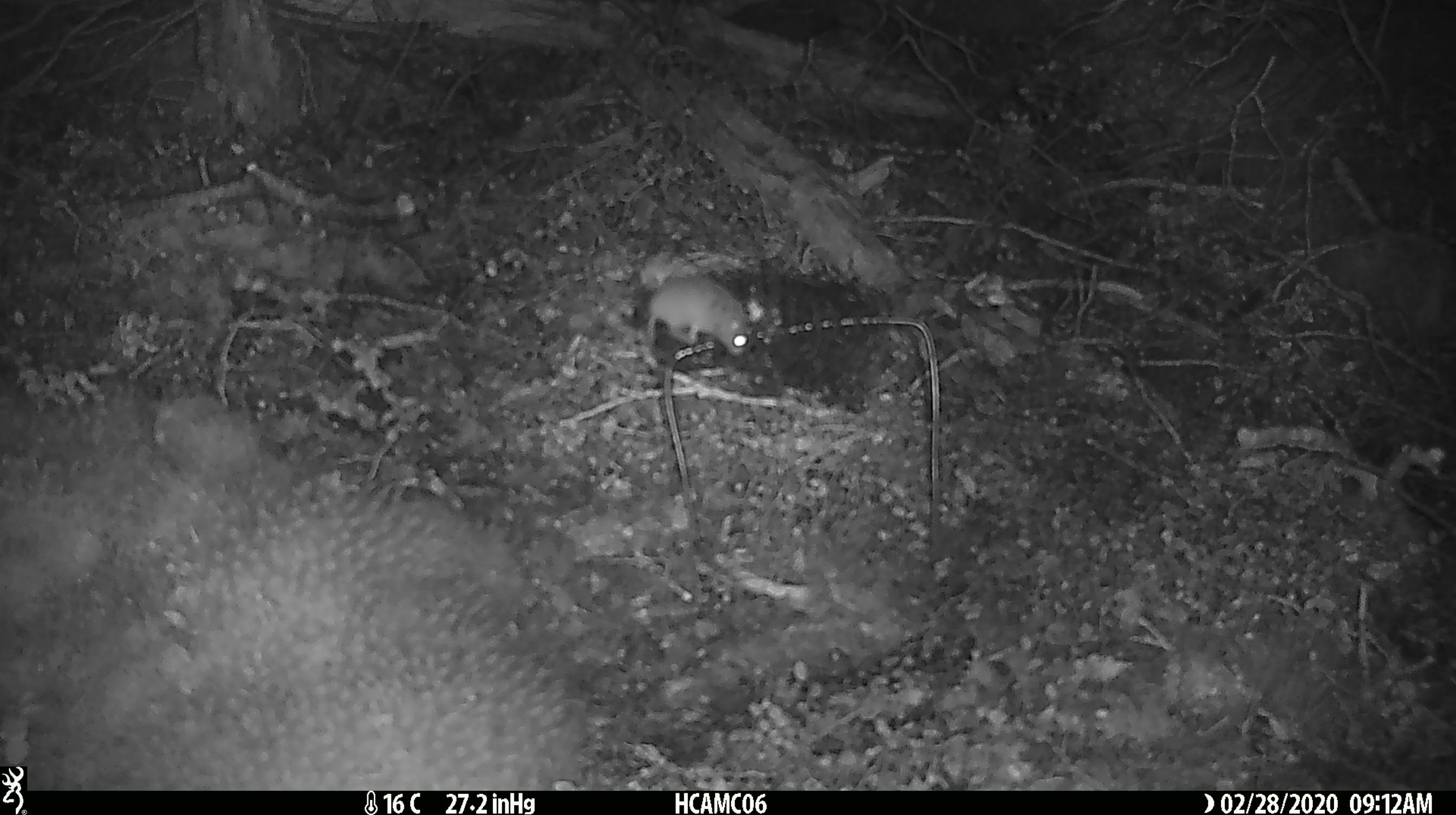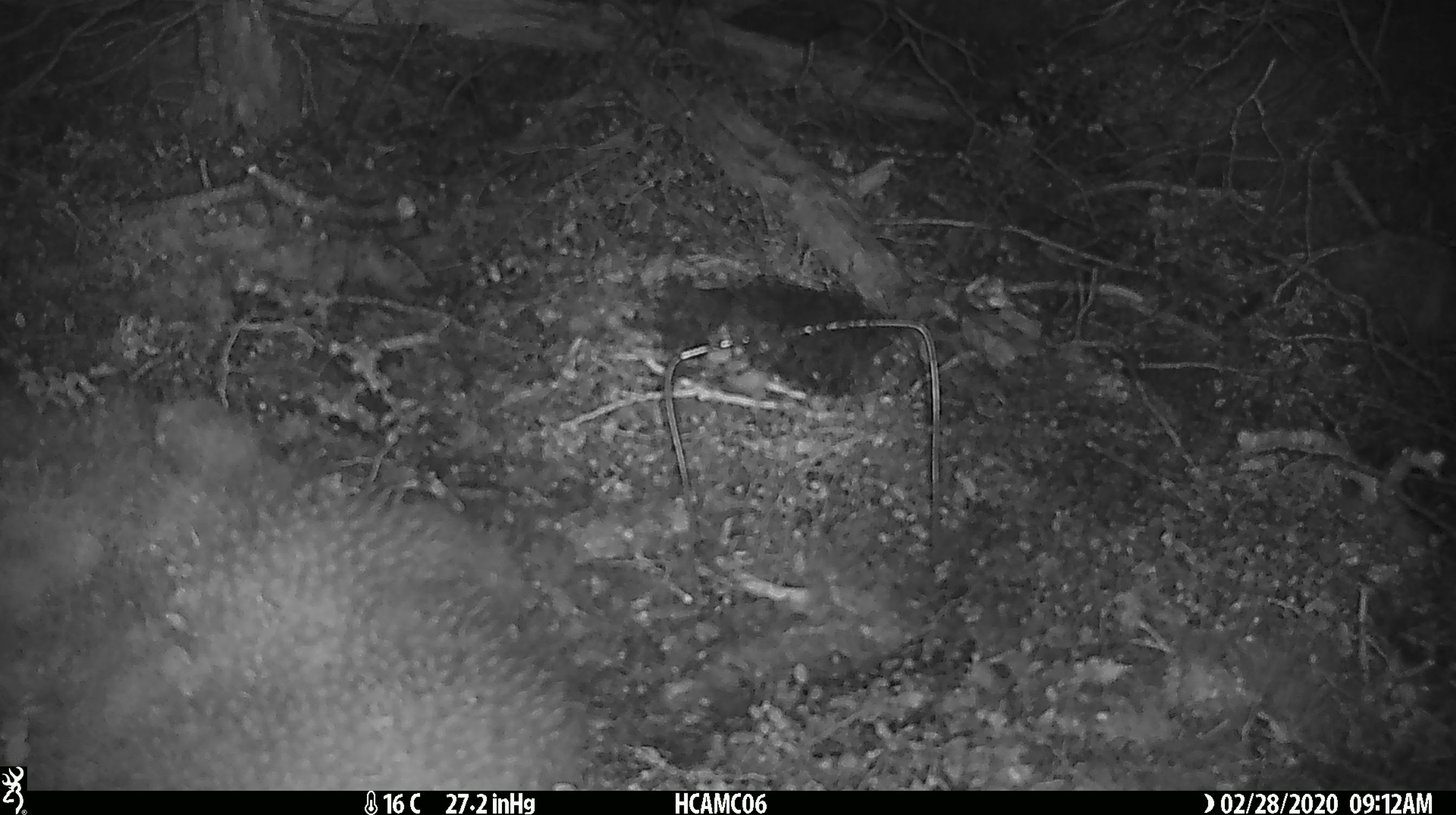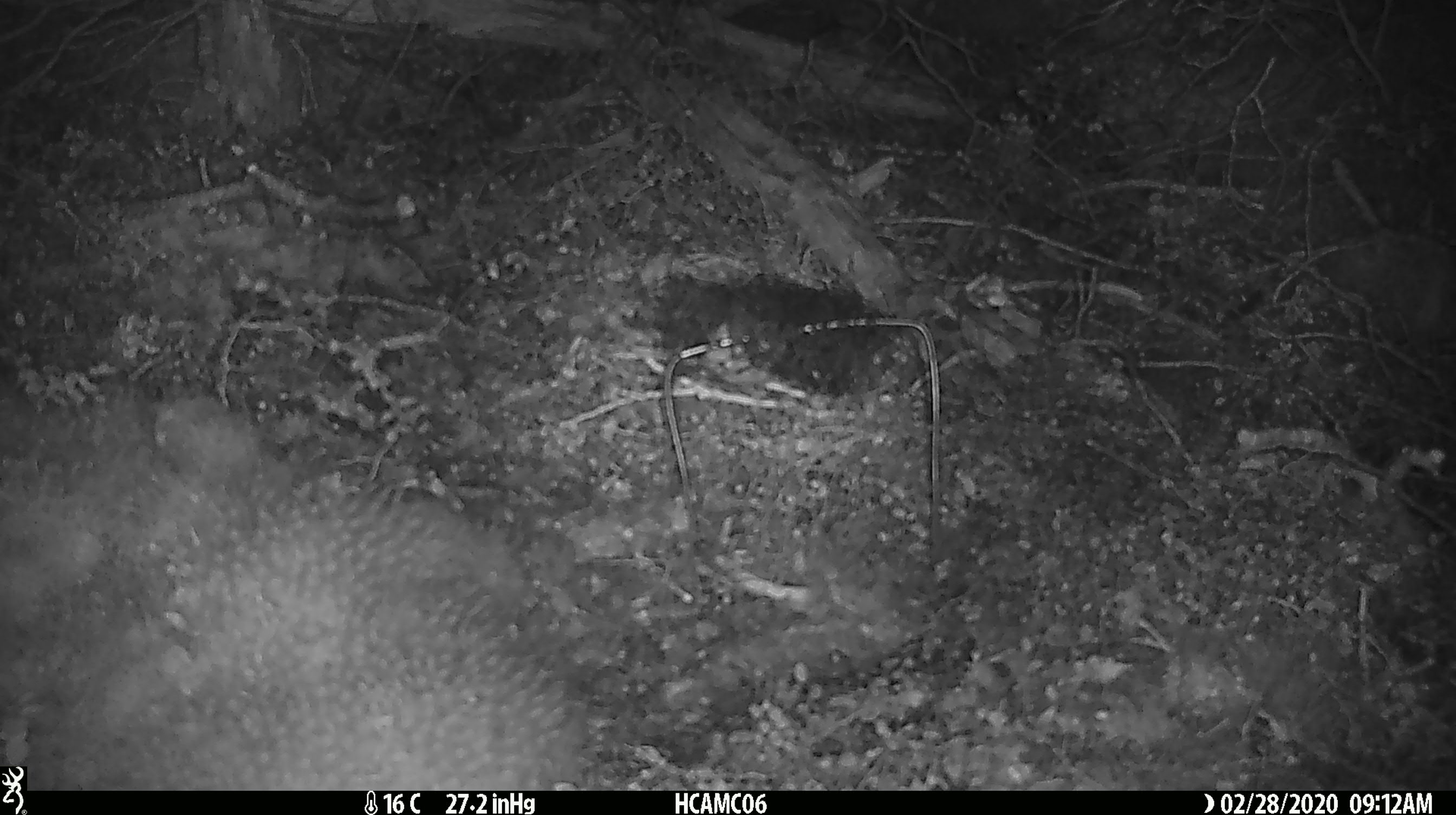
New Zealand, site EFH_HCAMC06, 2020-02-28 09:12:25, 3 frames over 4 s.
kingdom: Animalia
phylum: Chordata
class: Mammalia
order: Rodentia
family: Muridae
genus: Mus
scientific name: Mus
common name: mouse